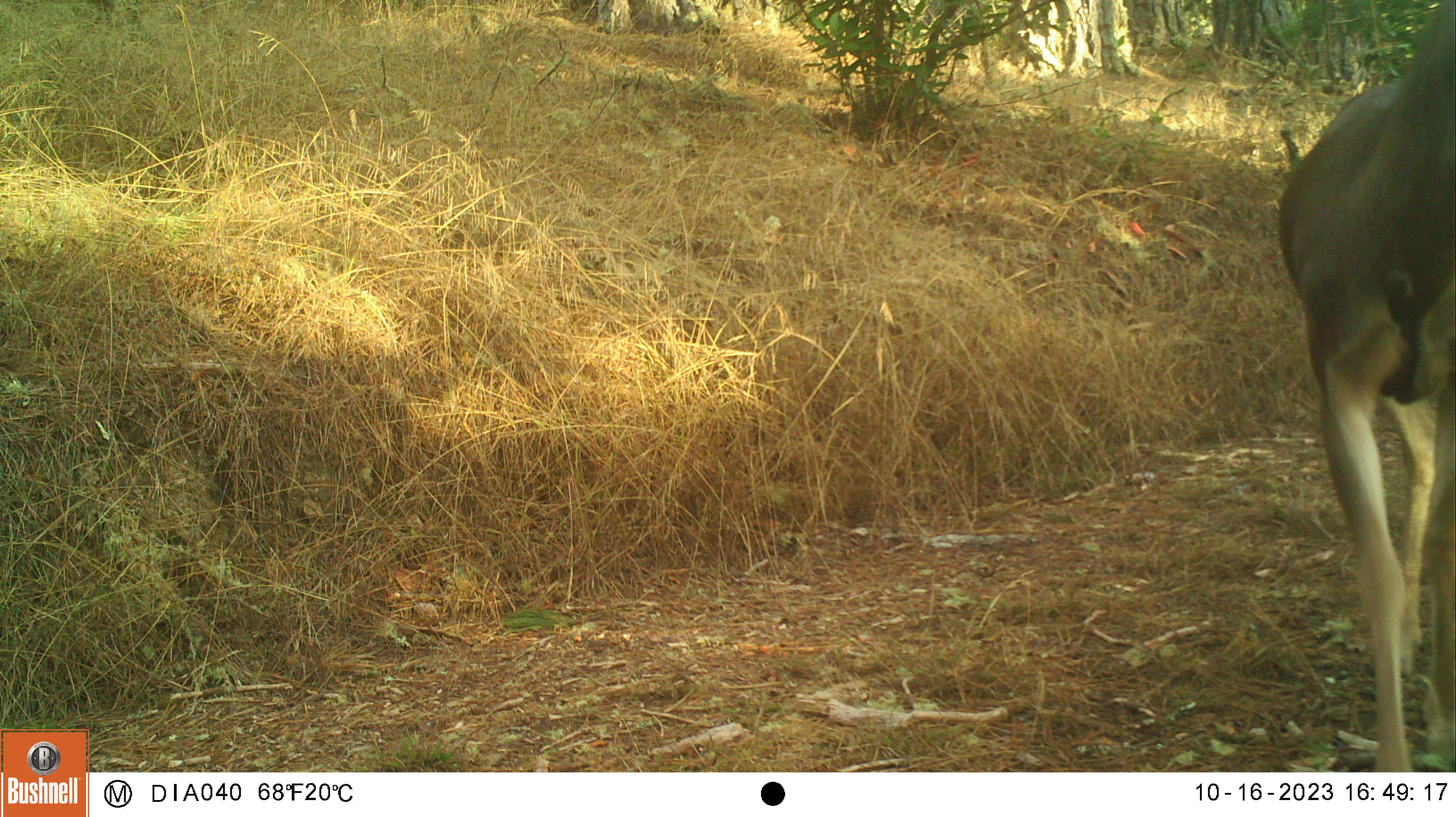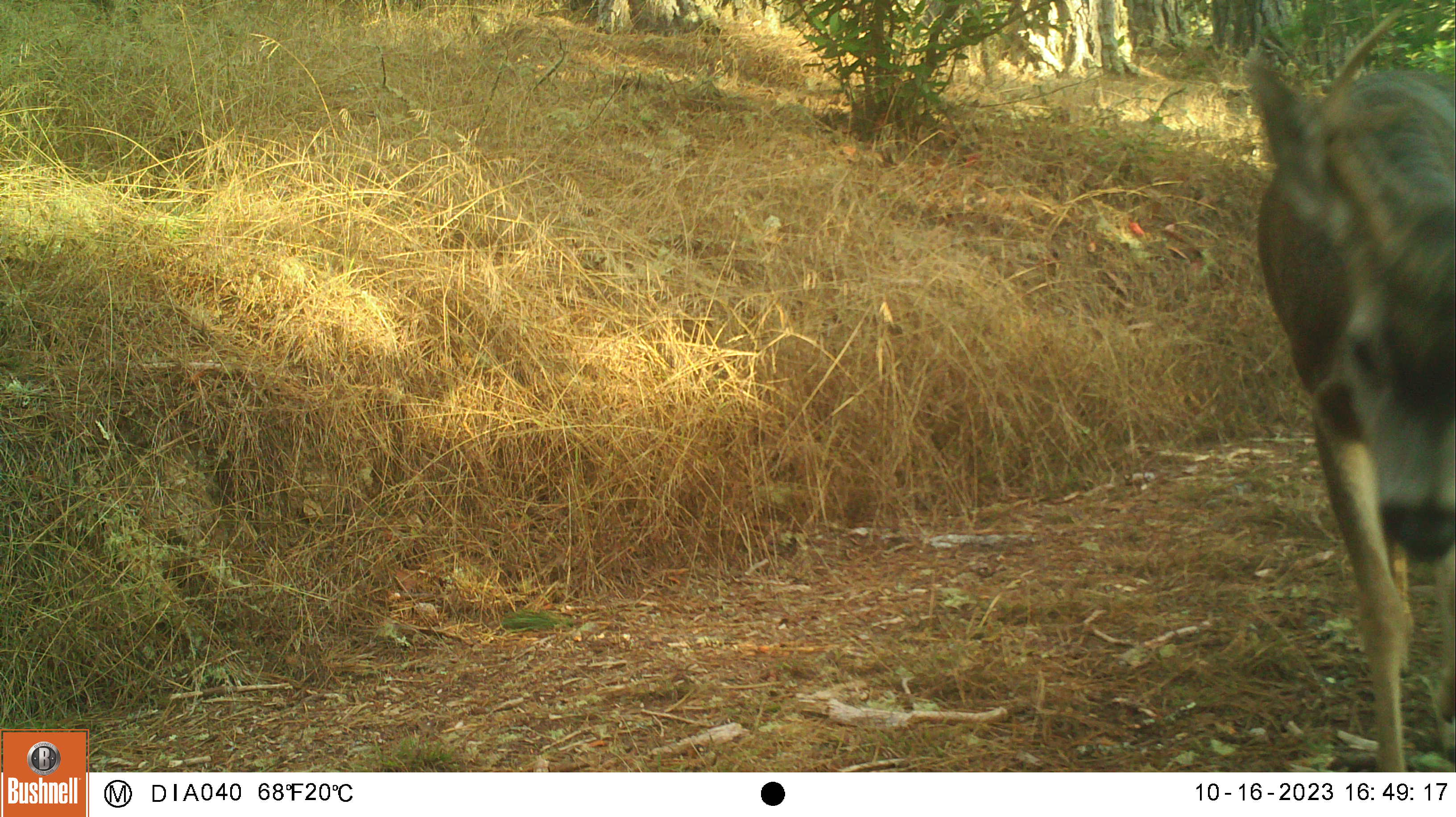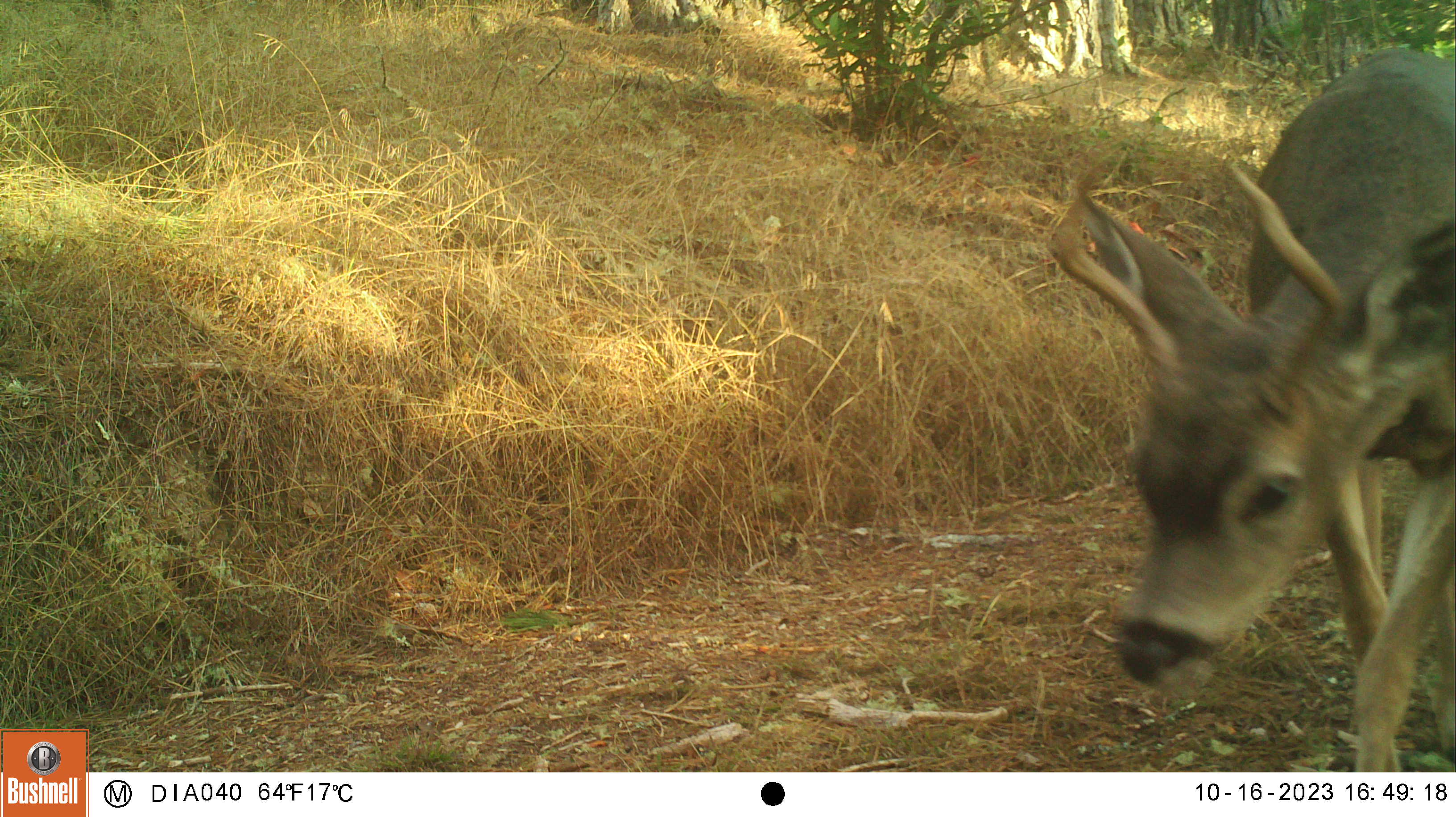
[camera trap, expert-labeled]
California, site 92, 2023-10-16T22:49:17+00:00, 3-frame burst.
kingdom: Animalia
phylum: Chordata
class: Mammalia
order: Artiodactyla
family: Cervidae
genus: Odocoileus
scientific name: Odocoileus hemionus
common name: mule deer